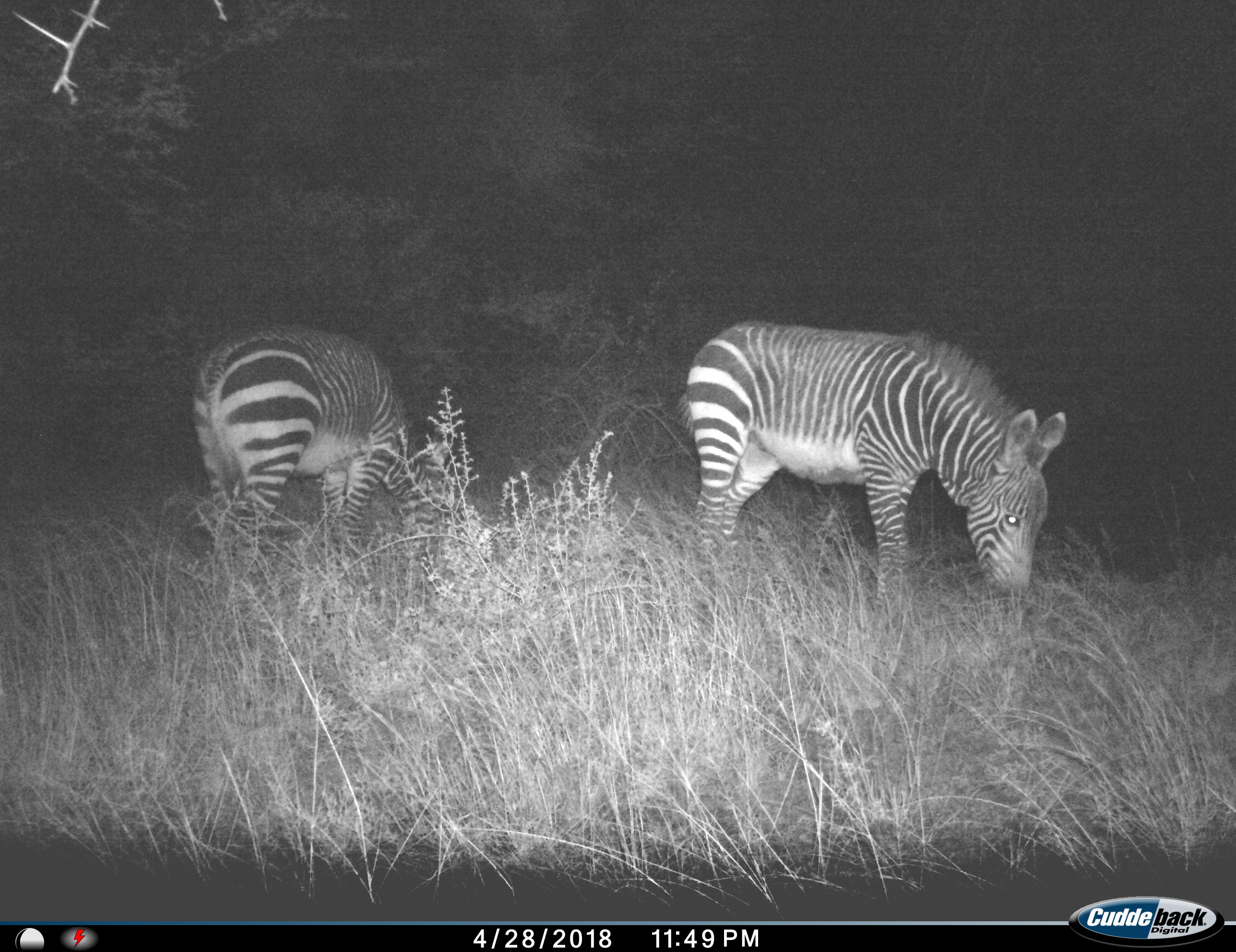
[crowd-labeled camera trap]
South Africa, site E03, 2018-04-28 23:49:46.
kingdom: Animalia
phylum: Chordata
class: Mammalia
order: Perissodactyla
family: Equidae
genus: Equus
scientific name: Equus zebra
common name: mountain zebra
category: zebramountain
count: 2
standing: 30%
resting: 0%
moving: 10%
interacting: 10%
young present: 0%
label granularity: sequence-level